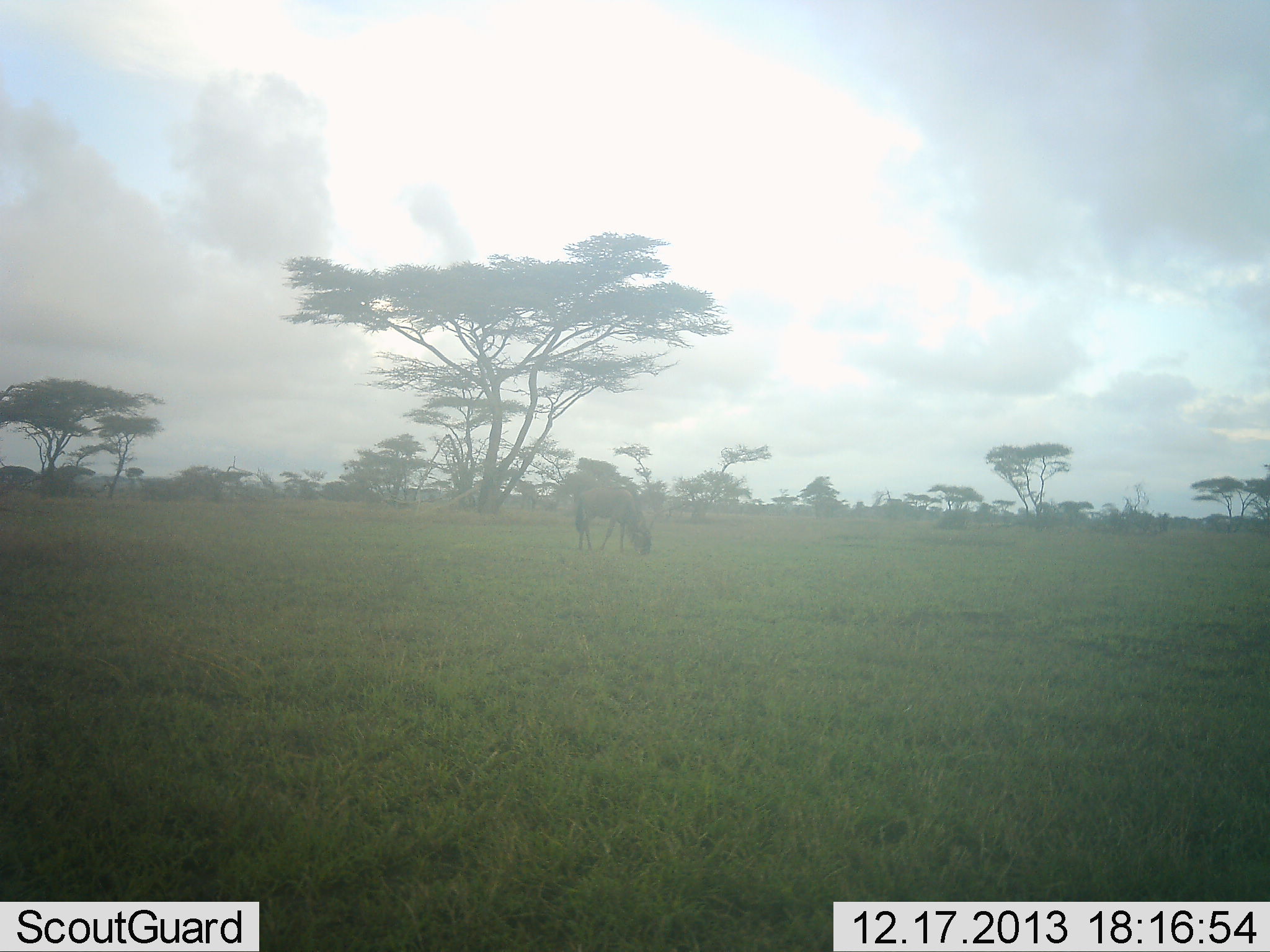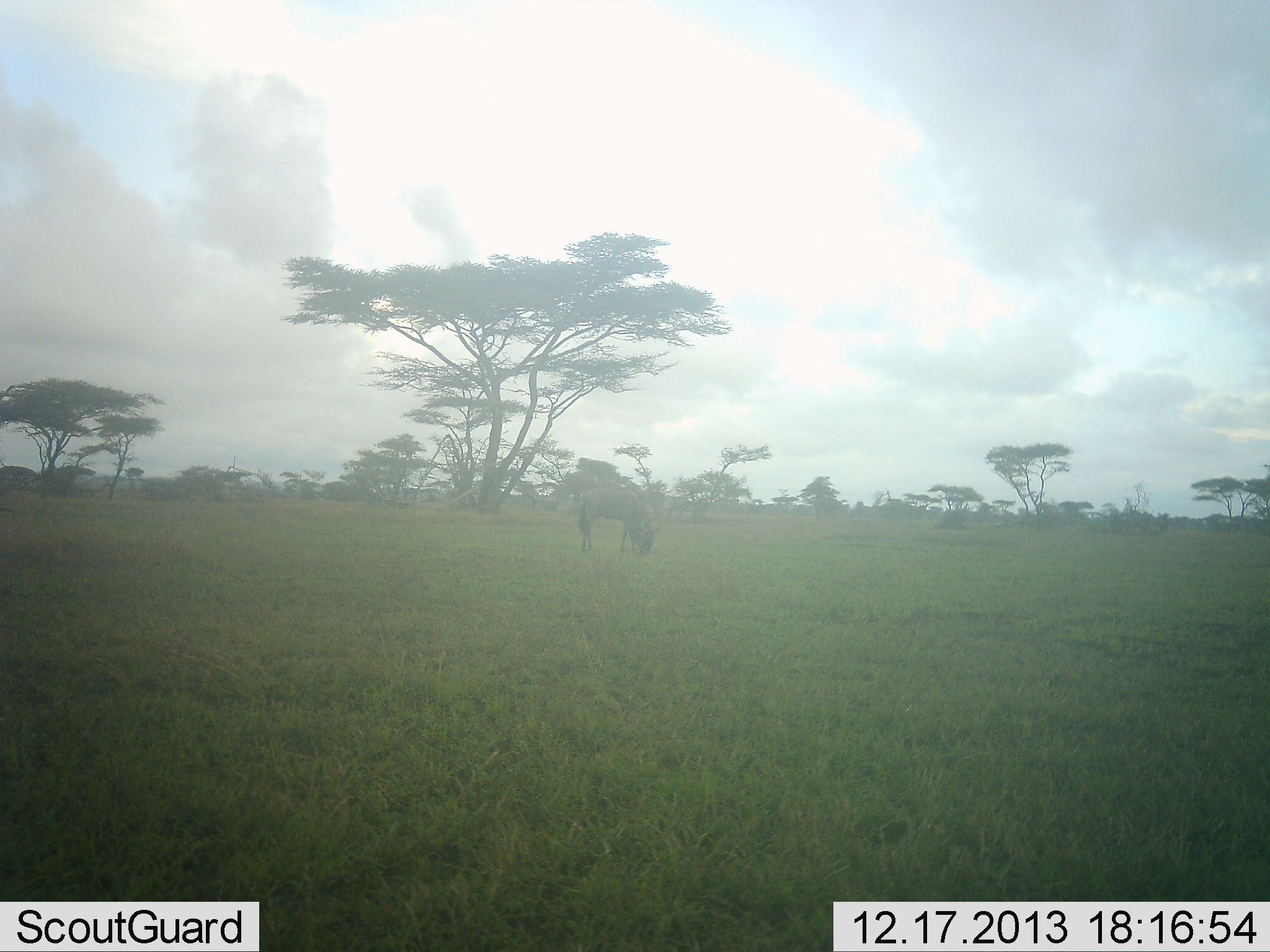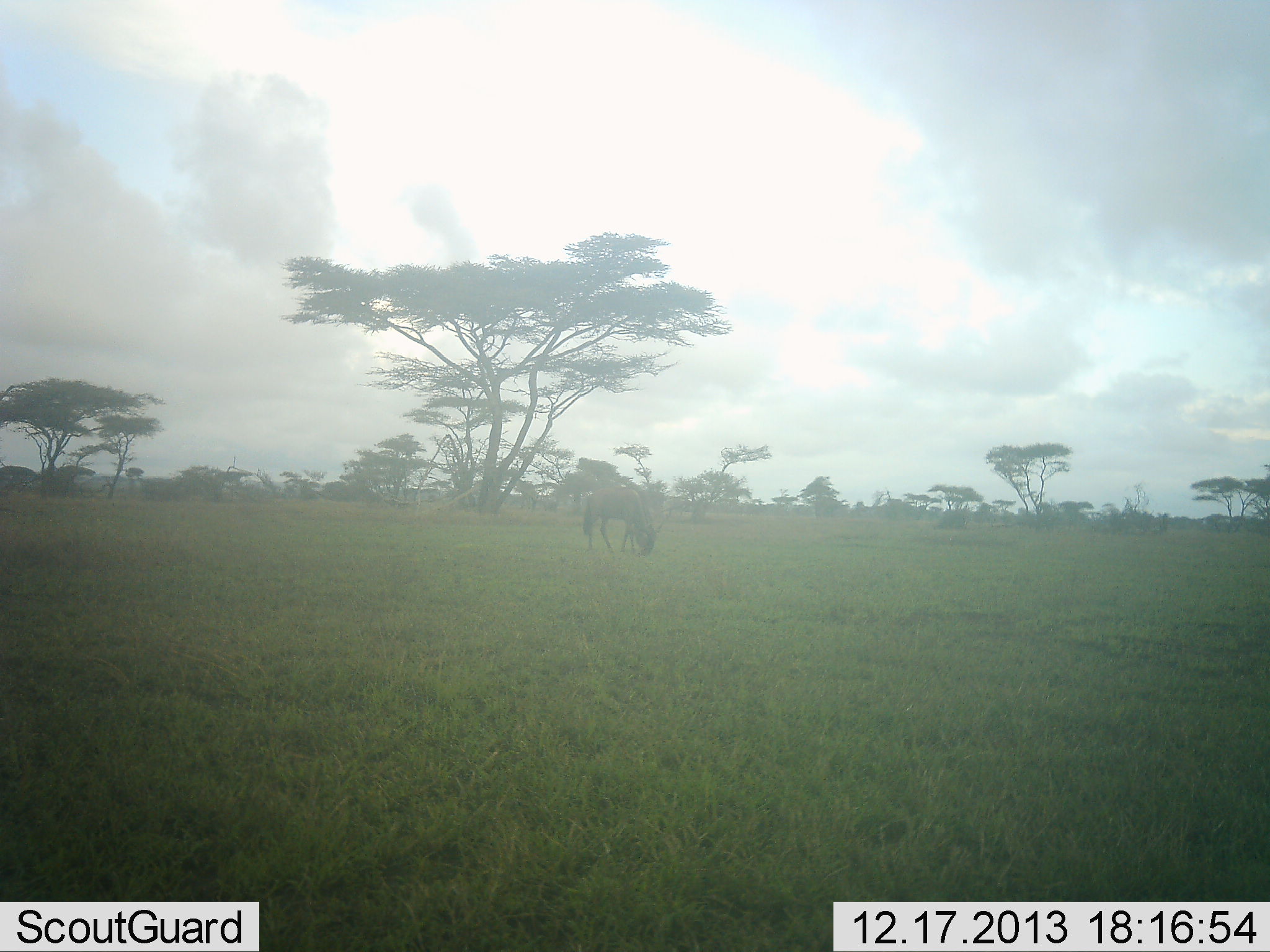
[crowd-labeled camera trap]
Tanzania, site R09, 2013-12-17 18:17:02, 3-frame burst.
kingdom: Animalia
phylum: Chordata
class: Mammalia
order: Artiodactyla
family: Bovidae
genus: Connochaetes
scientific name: Connochaetes taurinus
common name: blue wildebeest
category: wildebeest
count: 1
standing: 20%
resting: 0%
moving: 0%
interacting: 0%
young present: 0%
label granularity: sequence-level